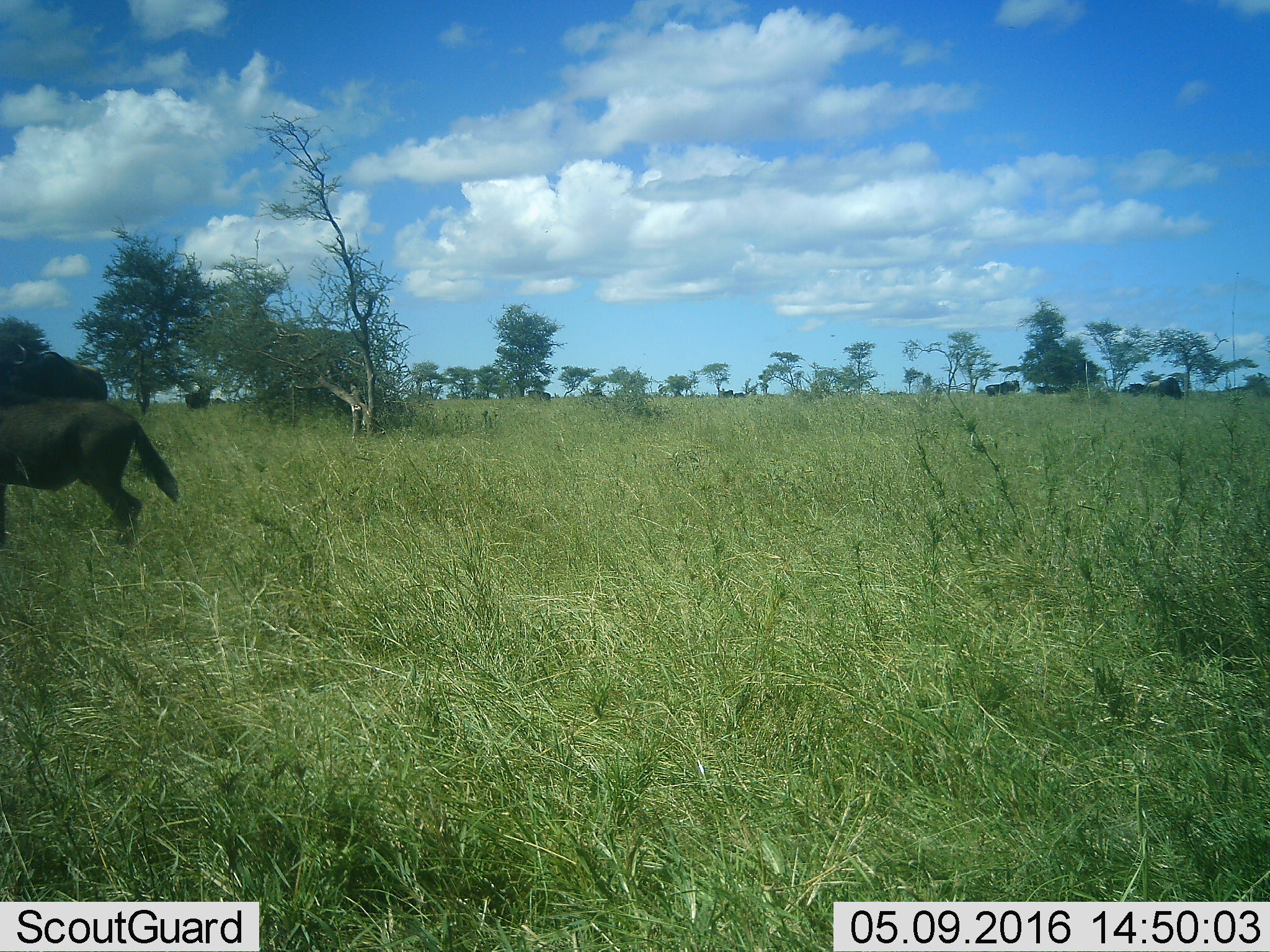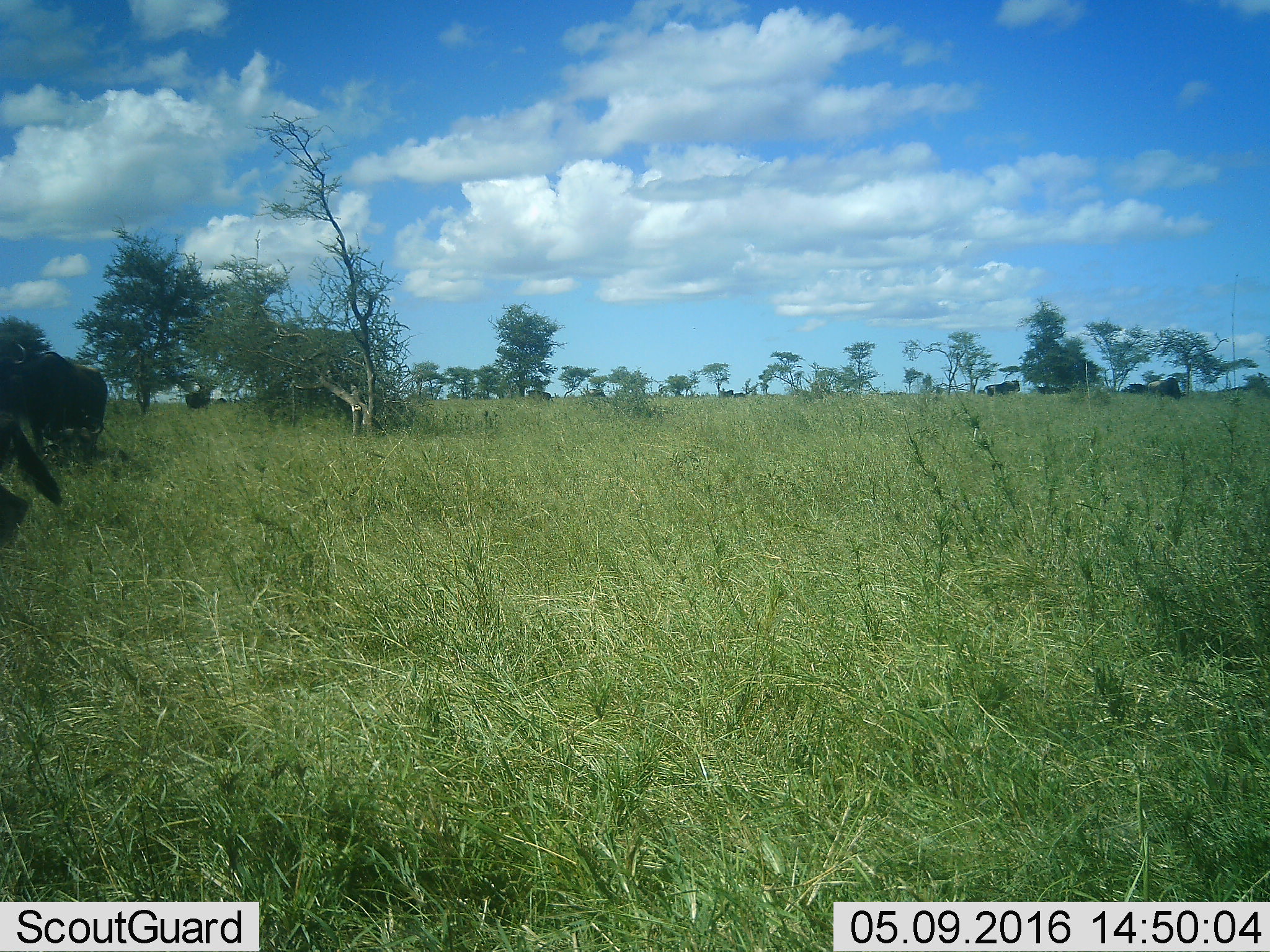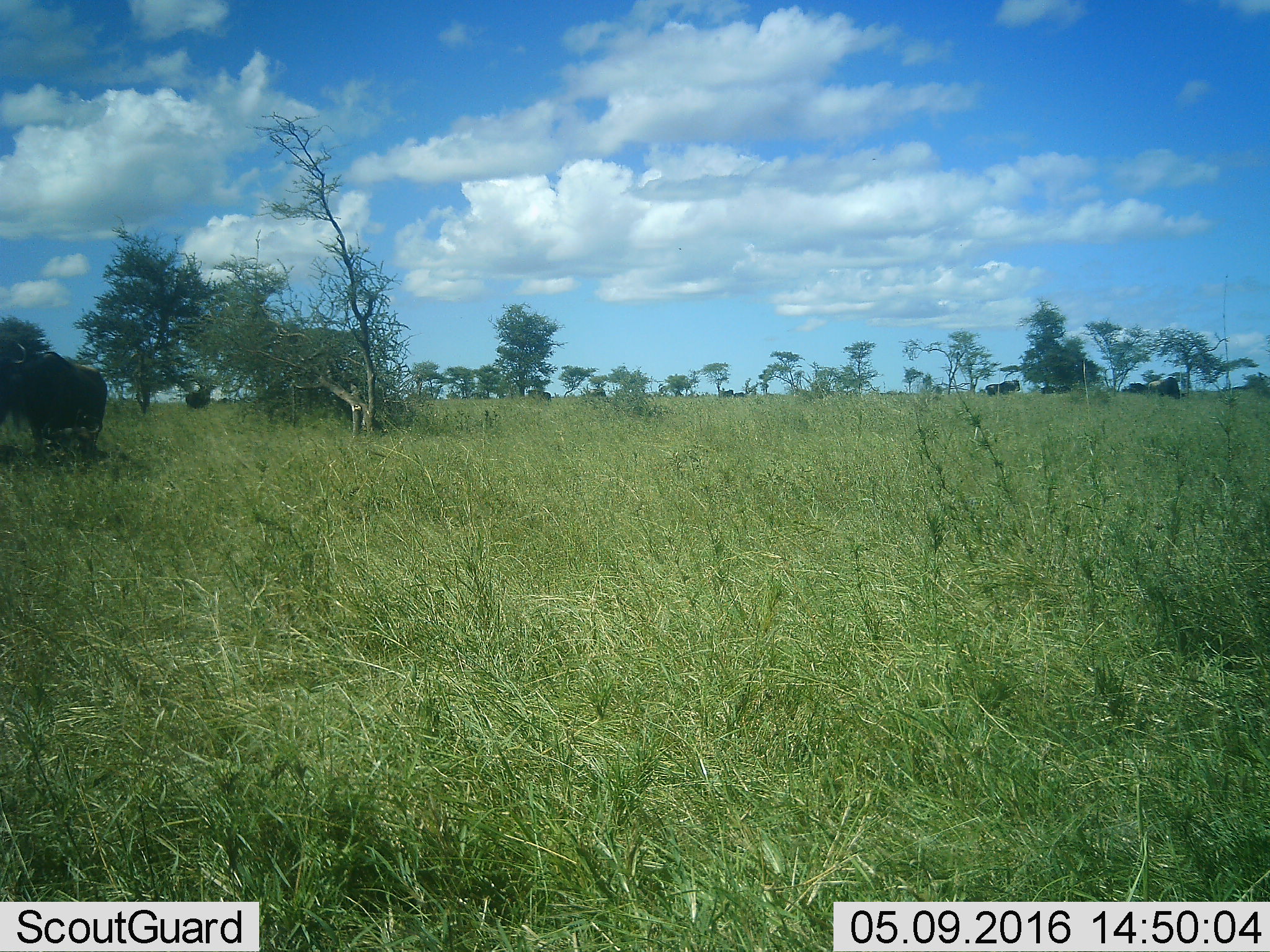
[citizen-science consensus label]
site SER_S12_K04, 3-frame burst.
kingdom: Animalia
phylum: Chordata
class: Mammalia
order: Artiodactyla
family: Bovidae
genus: Connochaetes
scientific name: Connochaetes taurinus taurinus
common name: blue wildebeest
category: wildebeestblue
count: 6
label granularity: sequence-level